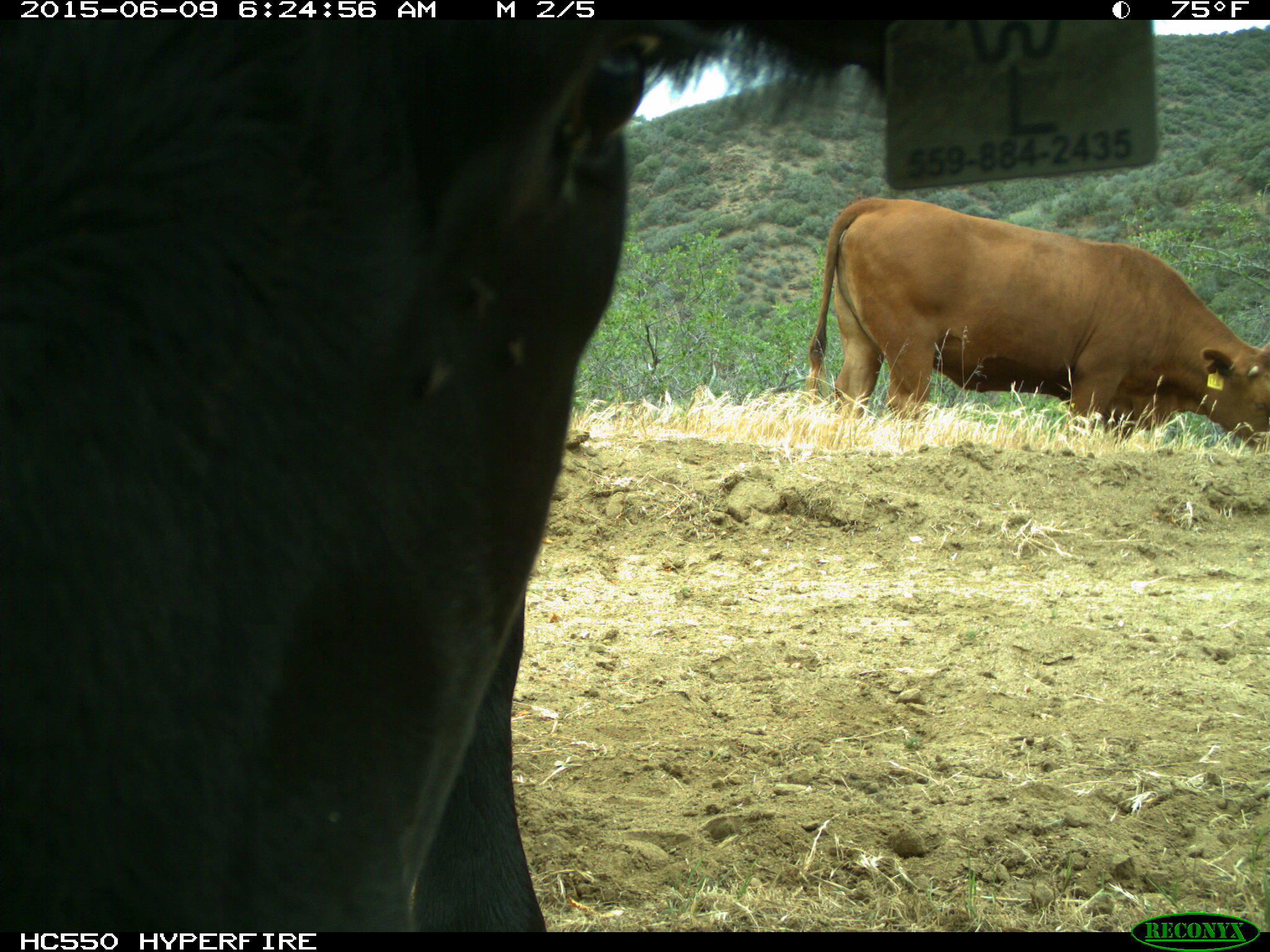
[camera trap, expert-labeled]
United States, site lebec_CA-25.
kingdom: Animalia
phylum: Chordata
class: Mammalia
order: Artiodactyla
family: Bovidae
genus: Bos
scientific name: Bos taurus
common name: domestic cow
Bos taurus (domestic cow).